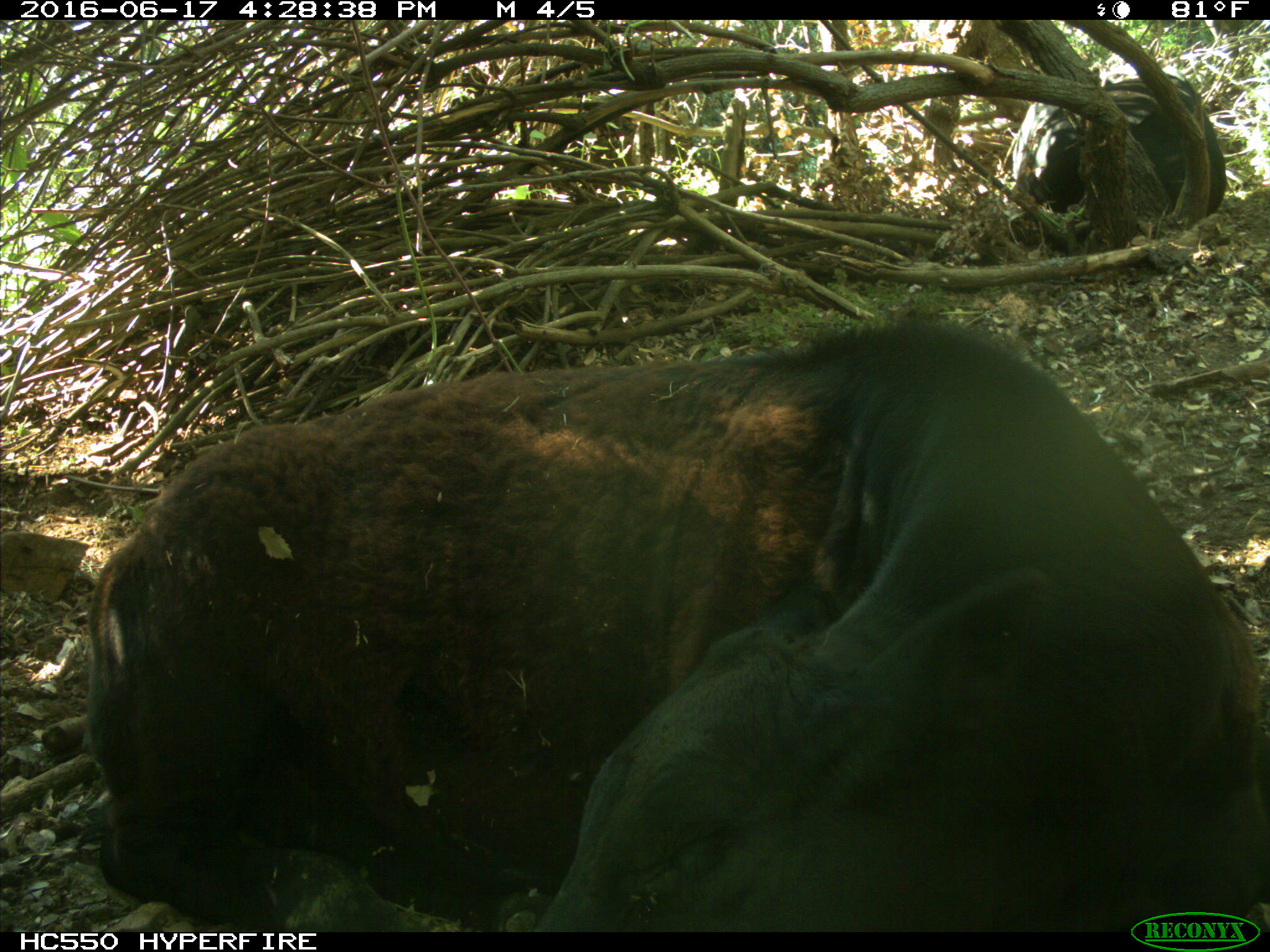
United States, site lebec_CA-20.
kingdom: Animalia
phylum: Chordata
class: Mammalia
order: Artiodactyla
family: Bovidae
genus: Bos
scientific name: Bos taurus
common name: domestic cow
Bos taurus (domestic cow).